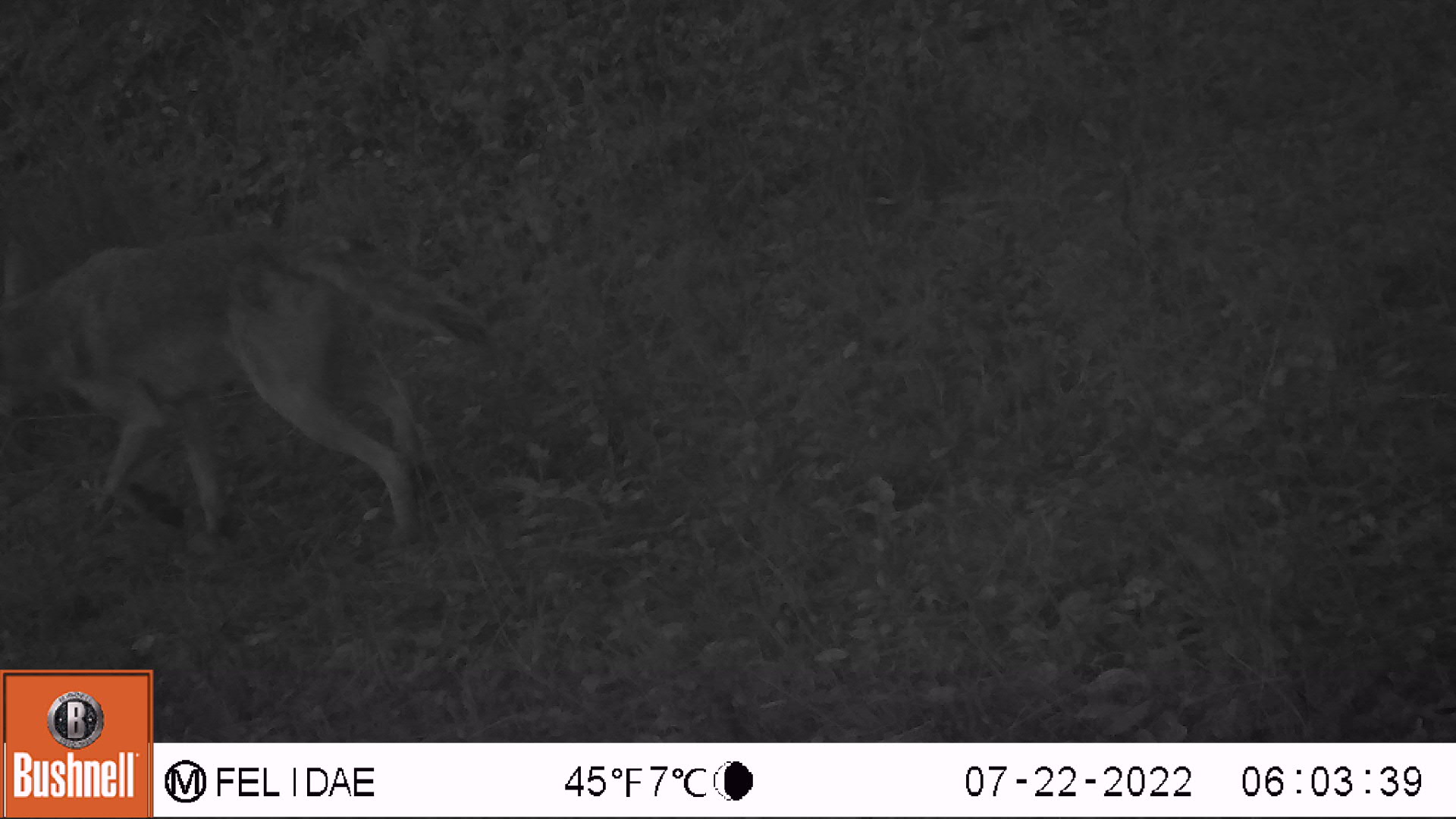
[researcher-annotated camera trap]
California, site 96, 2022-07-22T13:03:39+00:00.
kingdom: Animalia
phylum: Chordata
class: Mammalia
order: Carnivora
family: Canidae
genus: Canis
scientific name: Canis latrans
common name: coyote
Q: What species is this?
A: Coyote (Canis latrans).